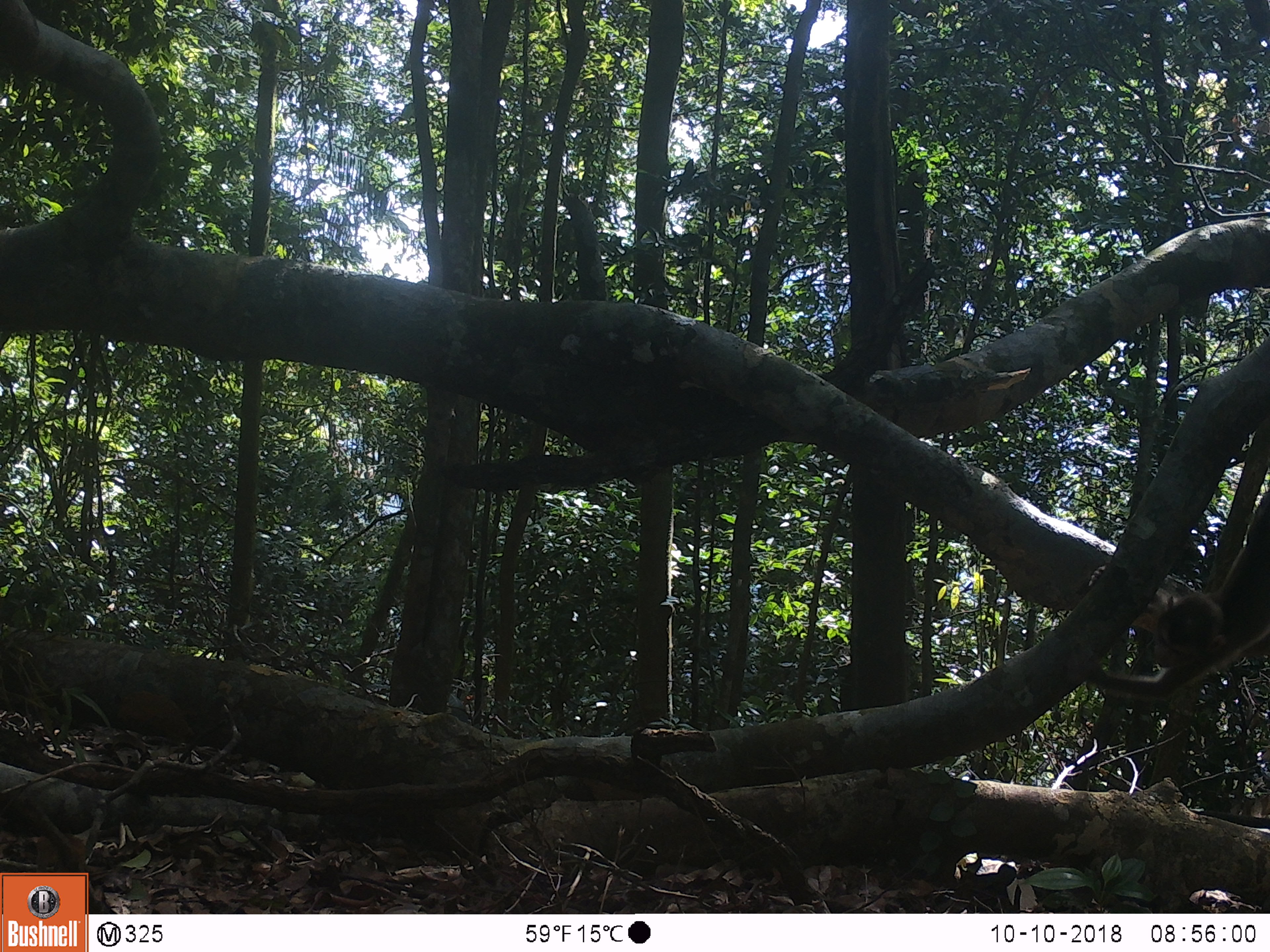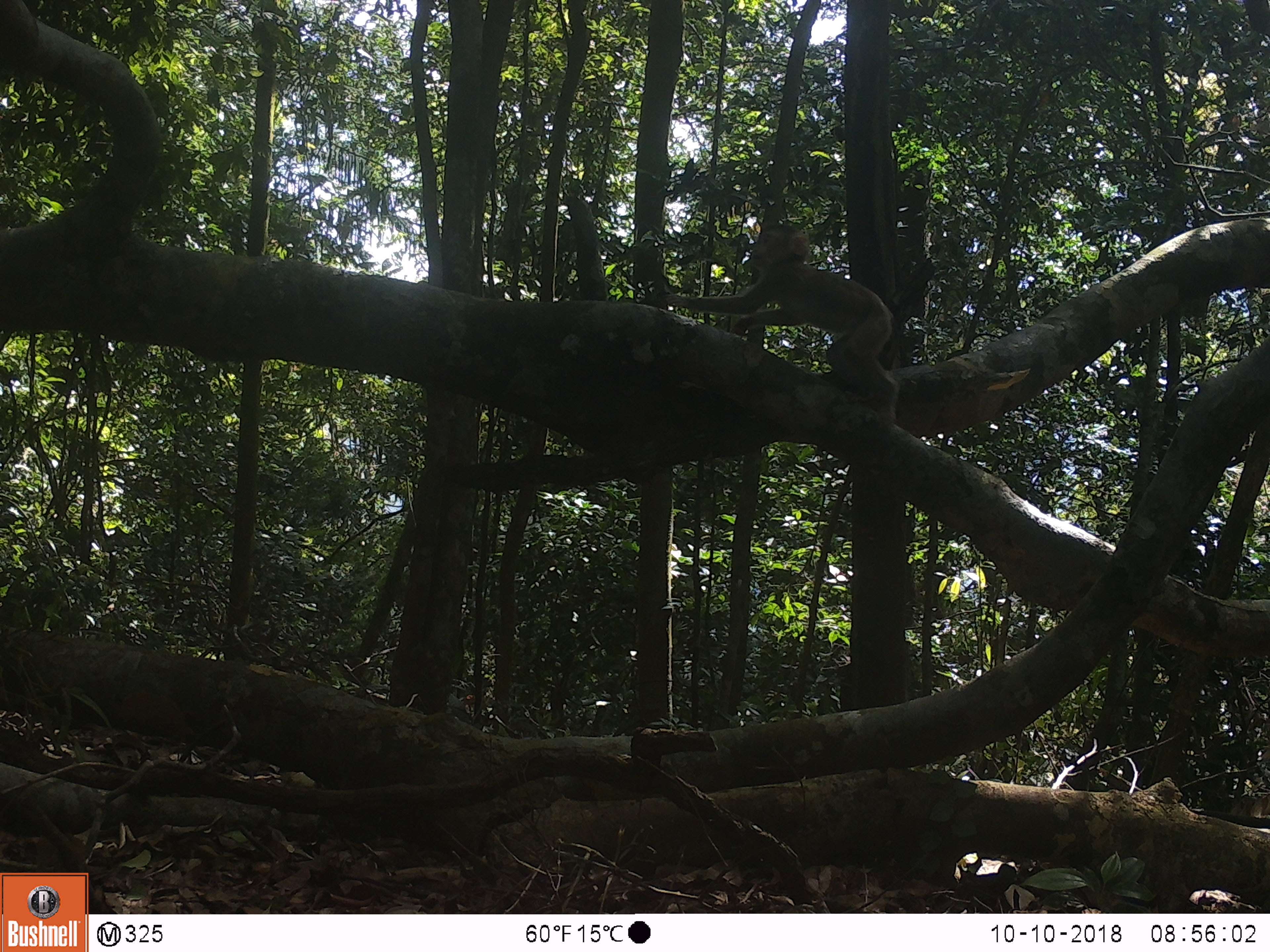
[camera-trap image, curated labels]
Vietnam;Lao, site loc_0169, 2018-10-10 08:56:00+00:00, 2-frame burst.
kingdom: Animalia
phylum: Chordata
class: Mammalia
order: Primates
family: Cercopithecidae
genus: Macaca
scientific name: Macaca nemestrina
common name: pig-tailed macaque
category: pig tailed macaque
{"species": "pig tailed macaque (pig-tailed macaque) (Macaca nemestrina)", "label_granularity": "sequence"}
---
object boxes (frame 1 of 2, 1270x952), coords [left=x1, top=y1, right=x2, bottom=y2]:
pig tailed macaque: [left=1078, top=483, right=1268, bottom=706]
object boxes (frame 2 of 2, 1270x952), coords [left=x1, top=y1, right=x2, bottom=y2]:
pig tailed macaque: [left=660, top=223, right=898, bottom=428]